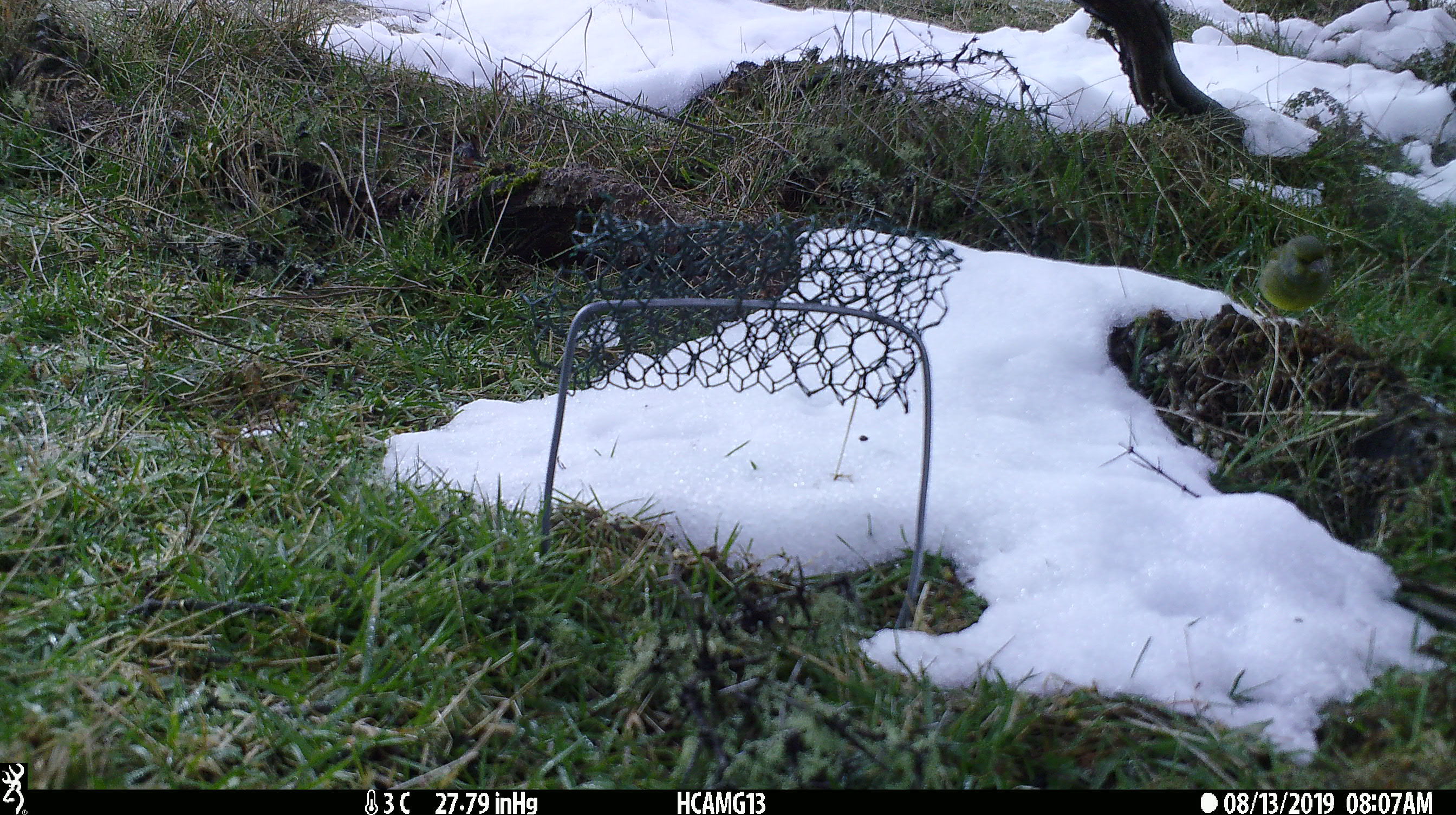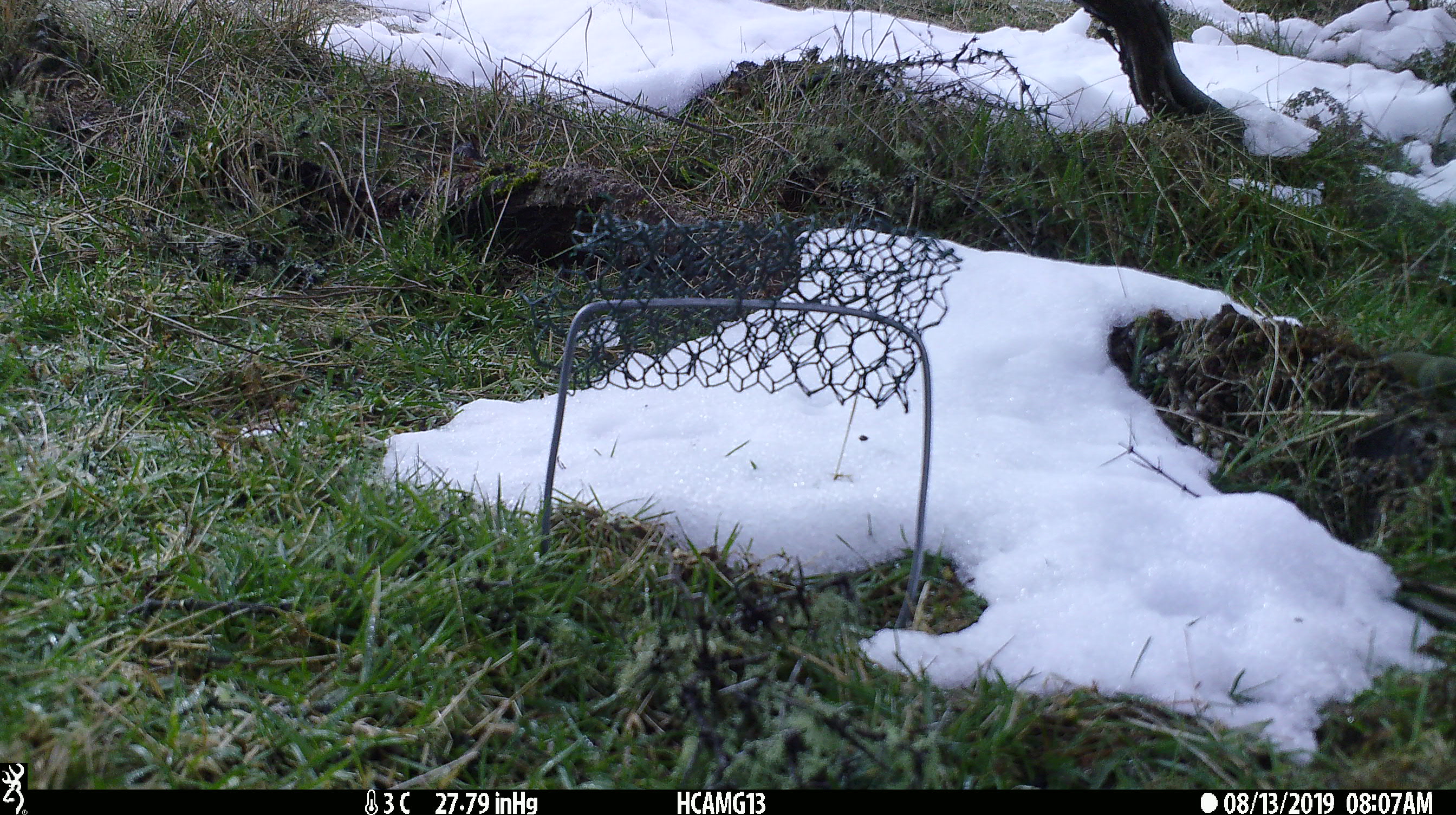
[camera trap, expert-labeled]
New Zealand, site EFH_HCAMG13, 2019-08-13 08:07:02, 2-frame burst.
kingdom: Animalia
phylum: Chordata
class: Aves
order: Passeriformes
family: Fringillidae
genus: Chloris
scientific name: Chloris chloris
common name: greenfinch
Greenfinch (Chloris chloris).